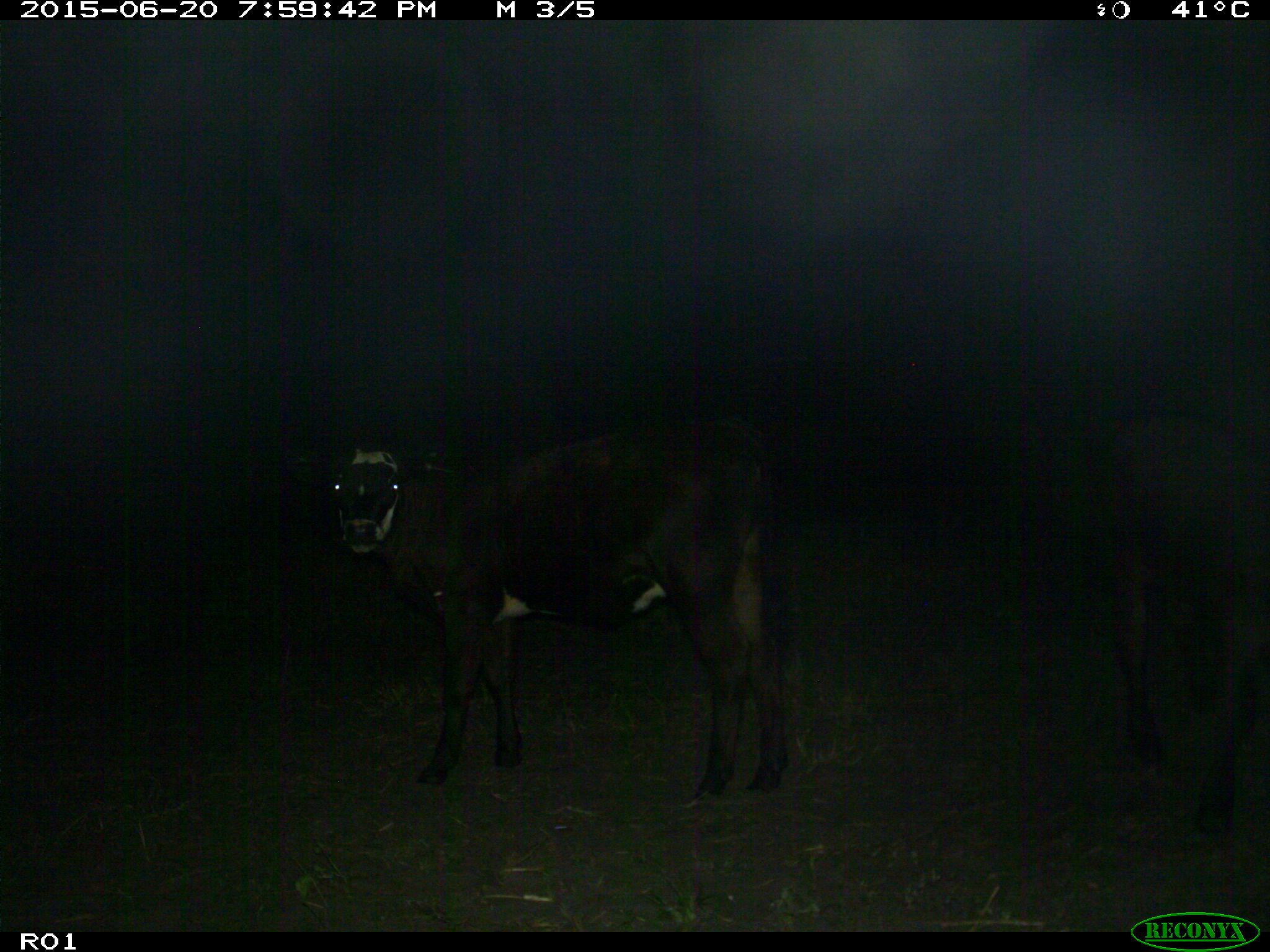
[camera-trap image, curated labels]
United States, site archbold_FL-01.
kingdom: Animalia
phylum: Chordata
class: Mammalia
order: Artiodactyla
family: Bovidae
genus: Bos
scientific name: Bos taurus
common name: domestic cow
Bos taurus (domestic cow).